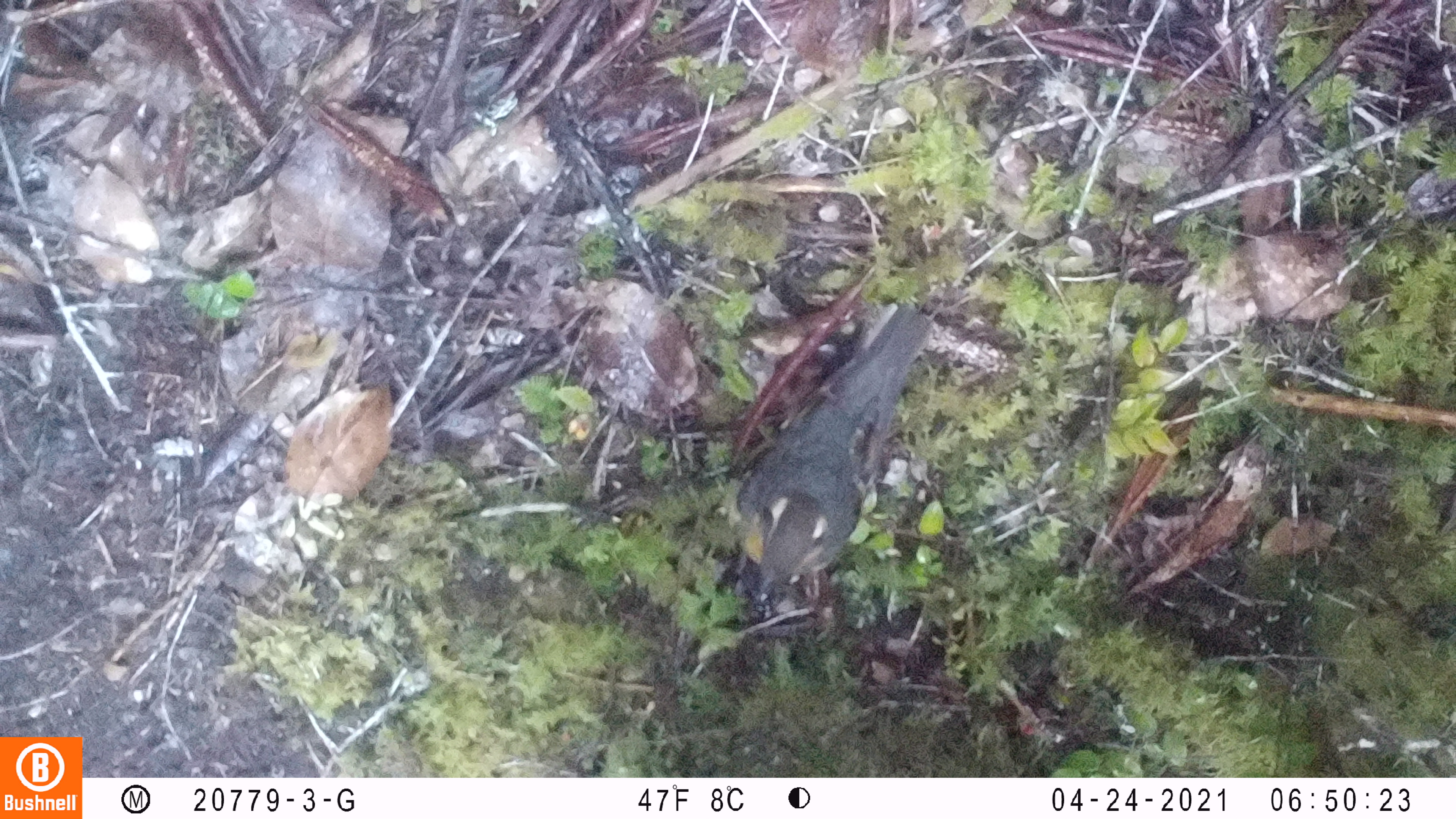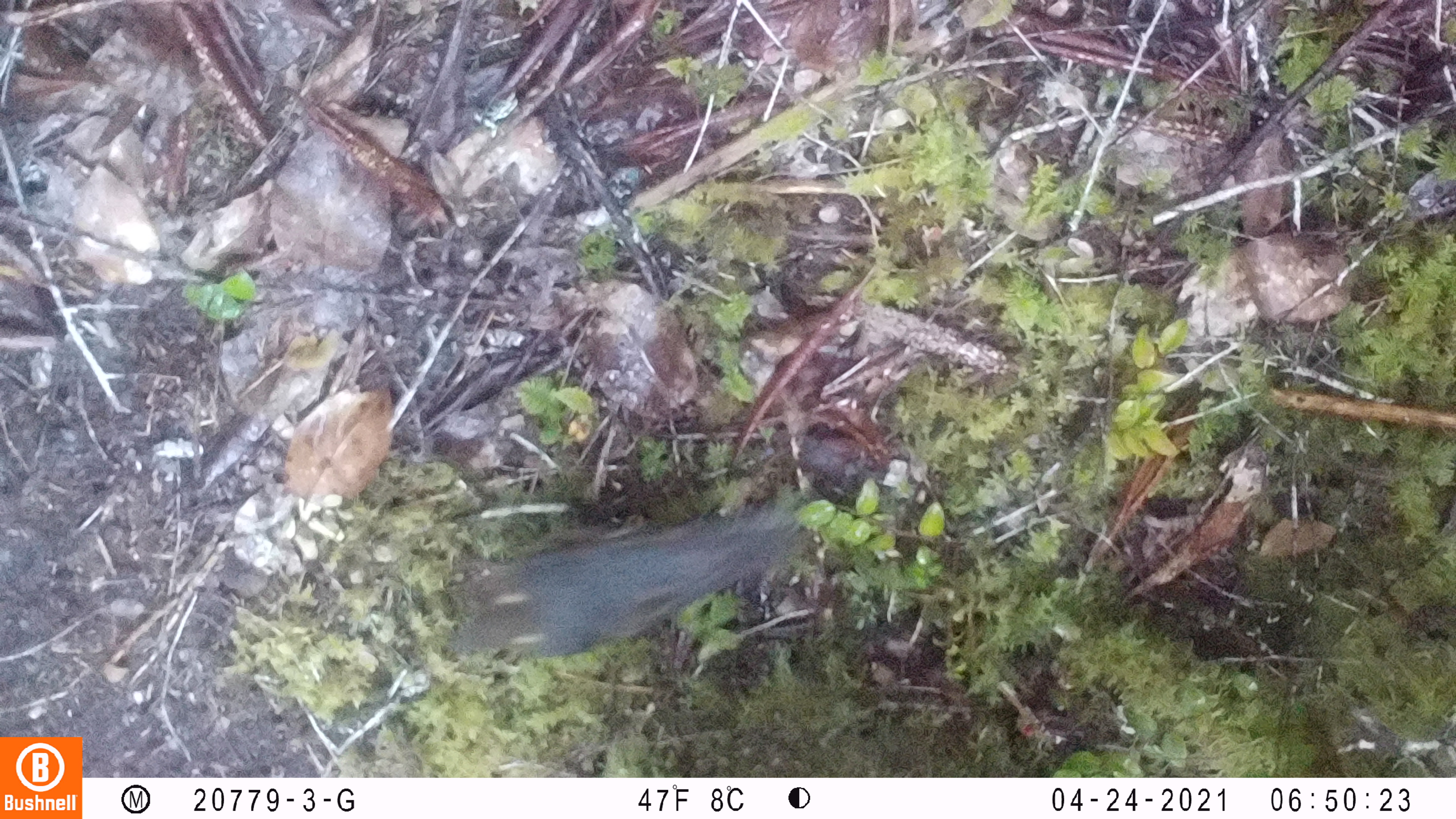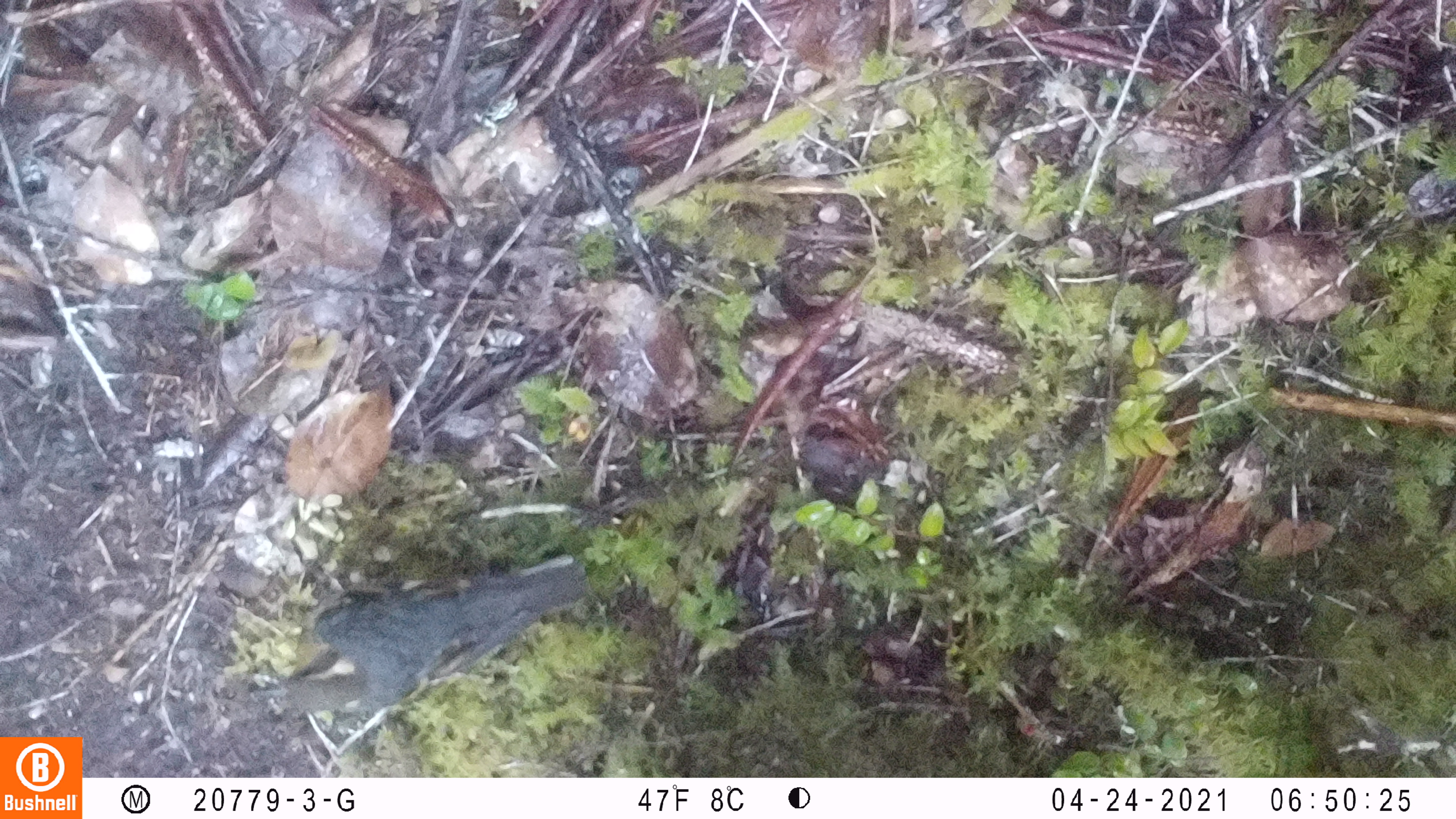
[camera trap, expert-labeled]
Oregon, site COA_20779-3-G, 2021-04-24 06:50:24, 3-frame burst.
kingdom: Animalia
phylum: Chordata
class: Aves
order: Passeriformes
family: Turdidae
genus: Ixoreus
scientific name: Ixoreus naevius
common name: varied thrush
Varied thrush (Ixoreus naevius).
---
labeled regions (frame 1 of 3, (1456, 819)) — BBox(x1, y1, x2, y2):
varied thrush: BBox(696, 271, 1004, 671)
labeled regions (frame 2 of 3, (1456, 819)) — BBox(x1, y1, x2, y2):
varied thrush: BBox(419, 441, 879, 738)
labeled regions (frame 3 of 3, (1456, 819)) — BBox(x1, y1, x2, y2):
varied thrush: BBox(231, 515, 619, 755)